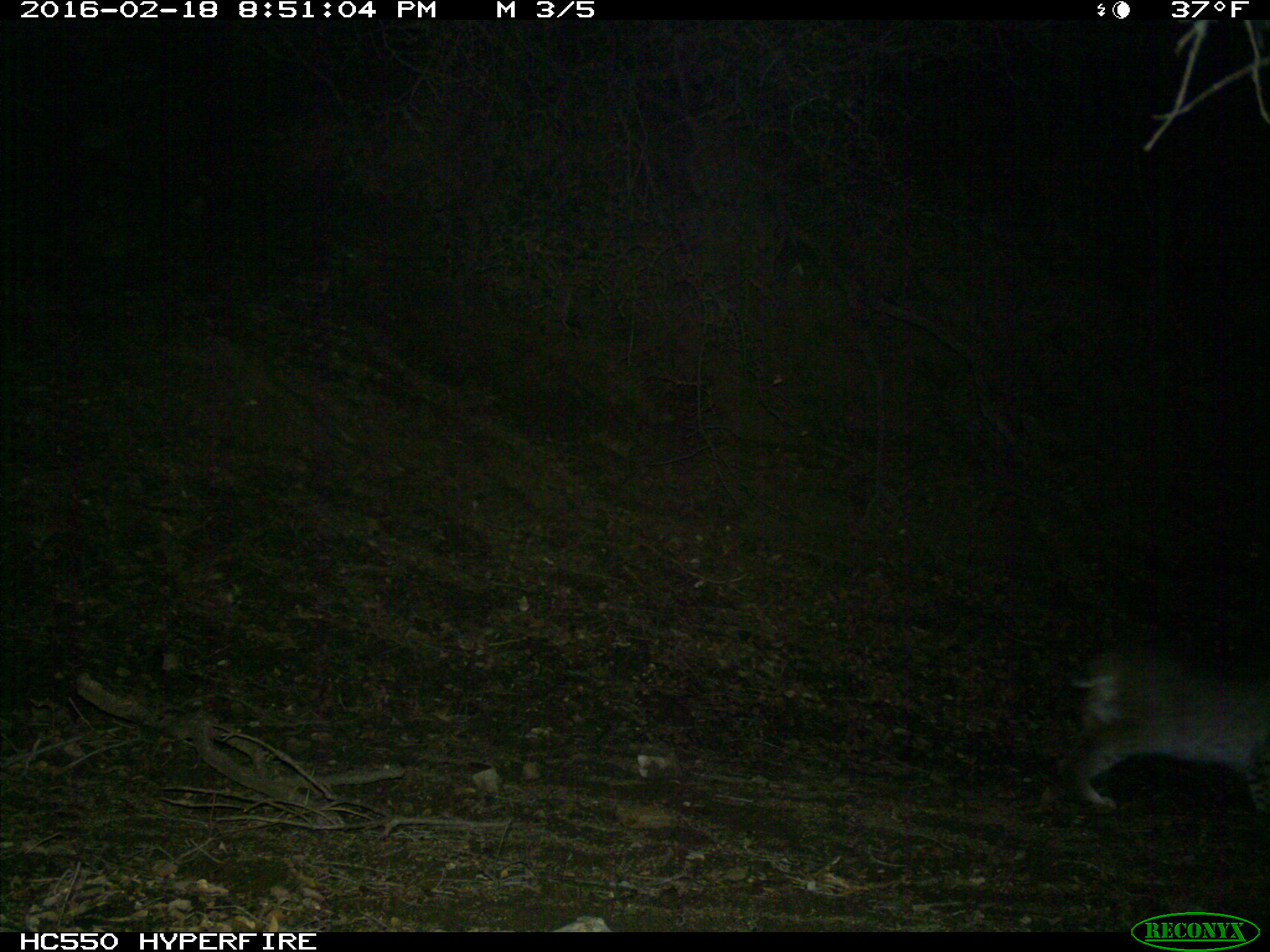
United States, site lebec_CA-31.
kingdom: Animalia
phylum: Chordata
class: Mammalia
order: Carnivora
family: Felidae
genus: Lynx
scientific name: Lynx rufus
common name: bobcat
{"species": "Lynx rufus (bobcat)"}